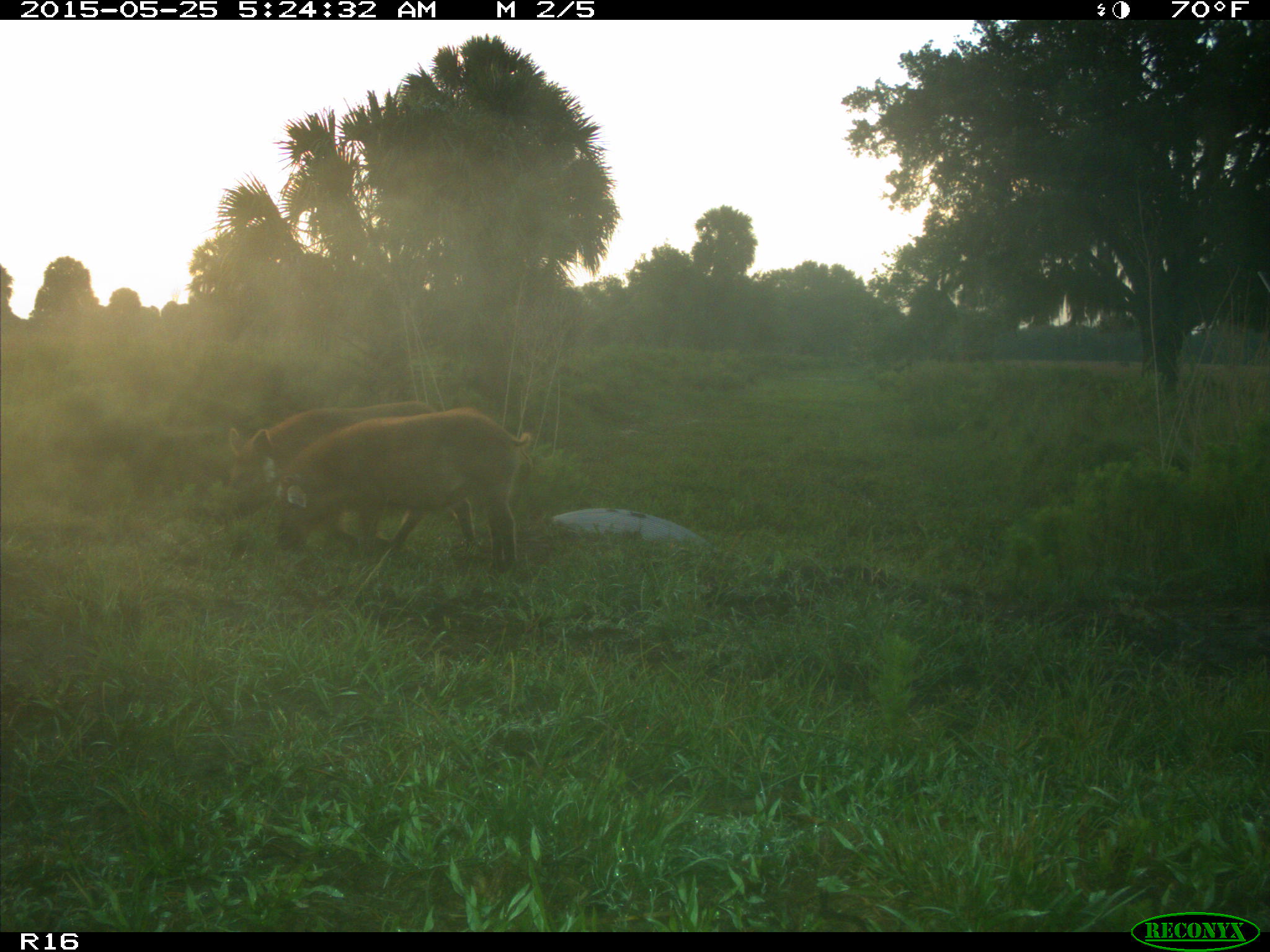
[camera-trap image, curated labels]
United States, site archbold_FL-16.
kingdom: Animalia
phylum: Chordata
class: Mammalia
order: Artiodactyla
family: Suidae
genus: Sus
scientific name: Sus scrofa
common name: wild boar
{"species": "Sus scrofa (wild boar)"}